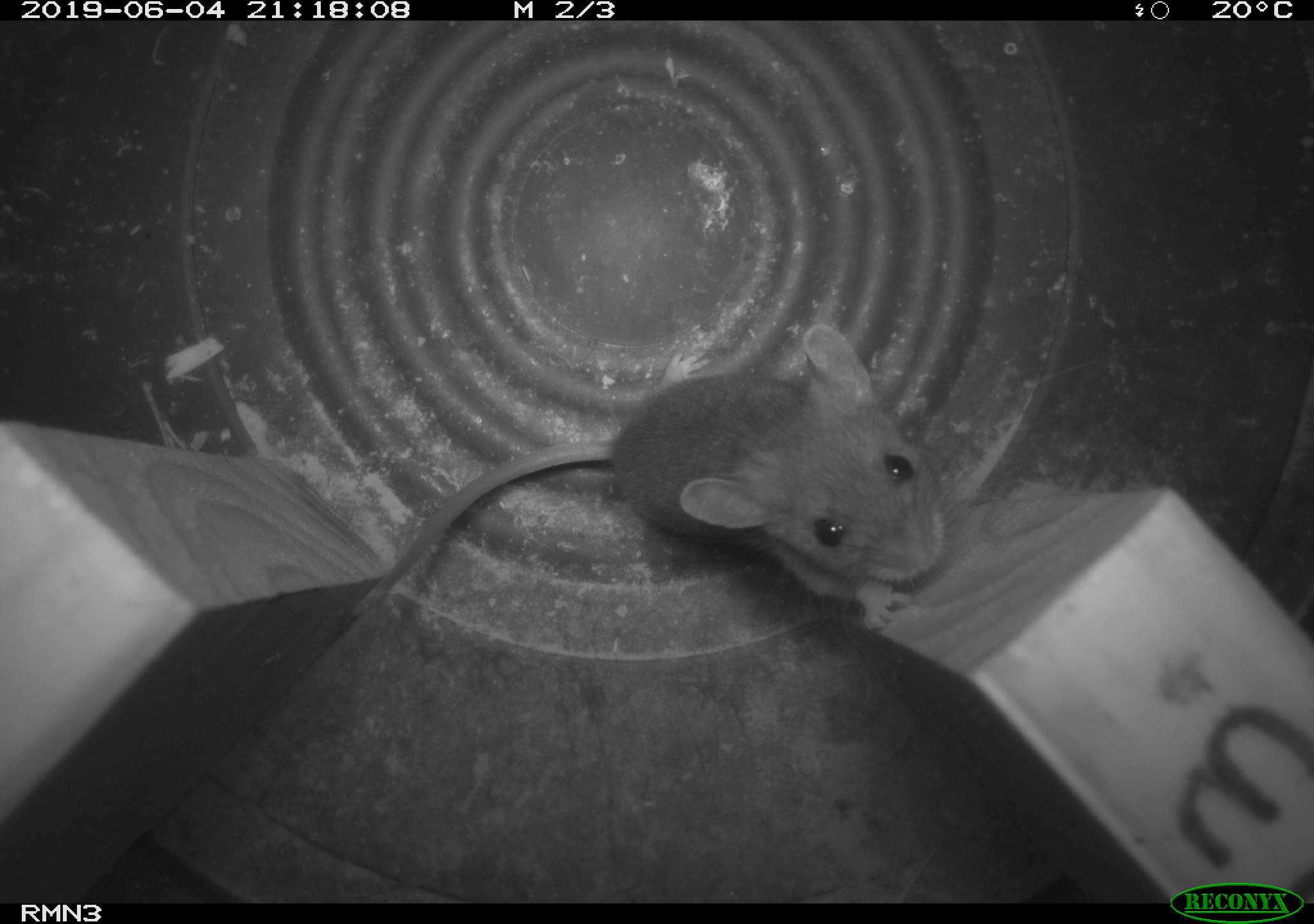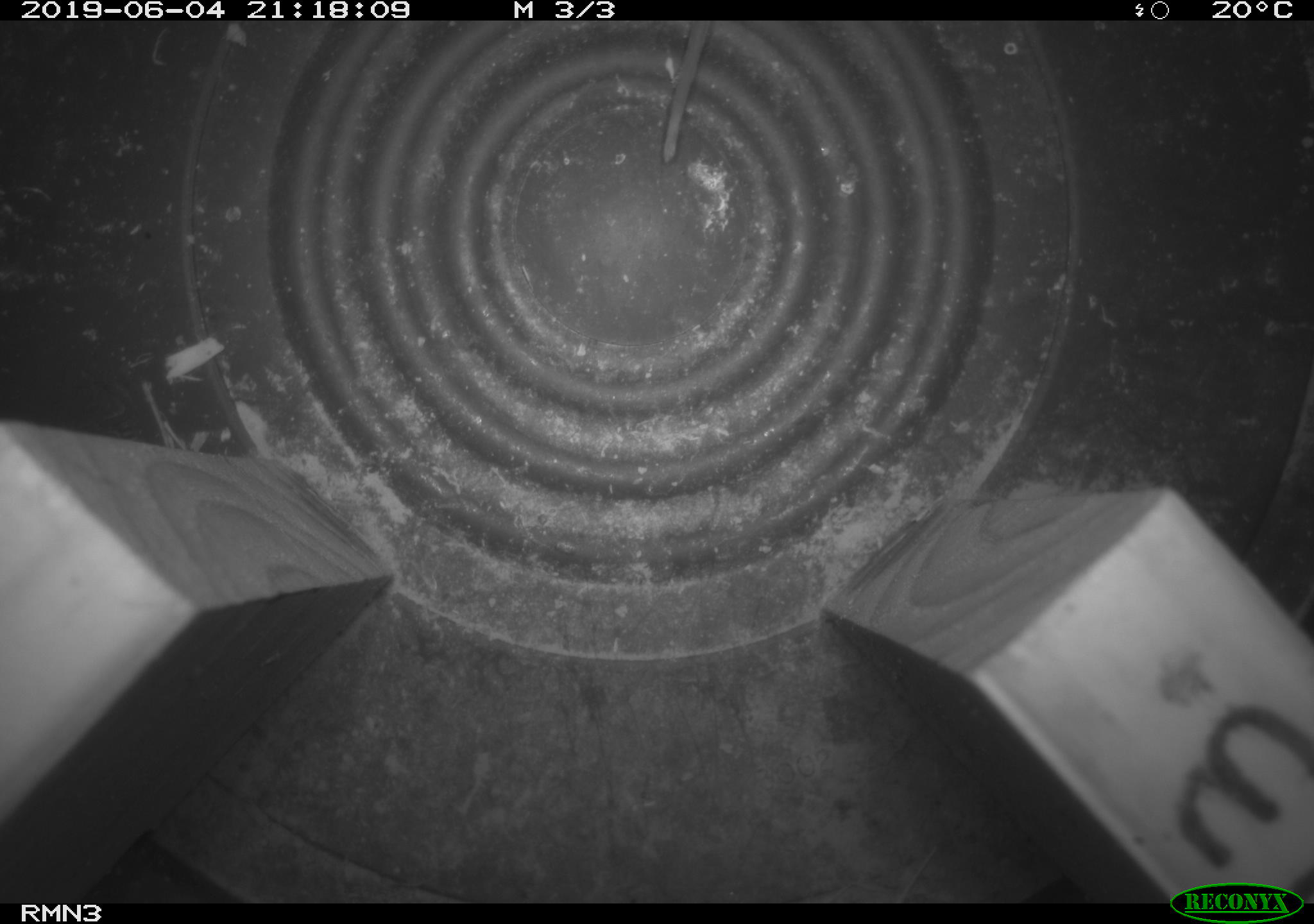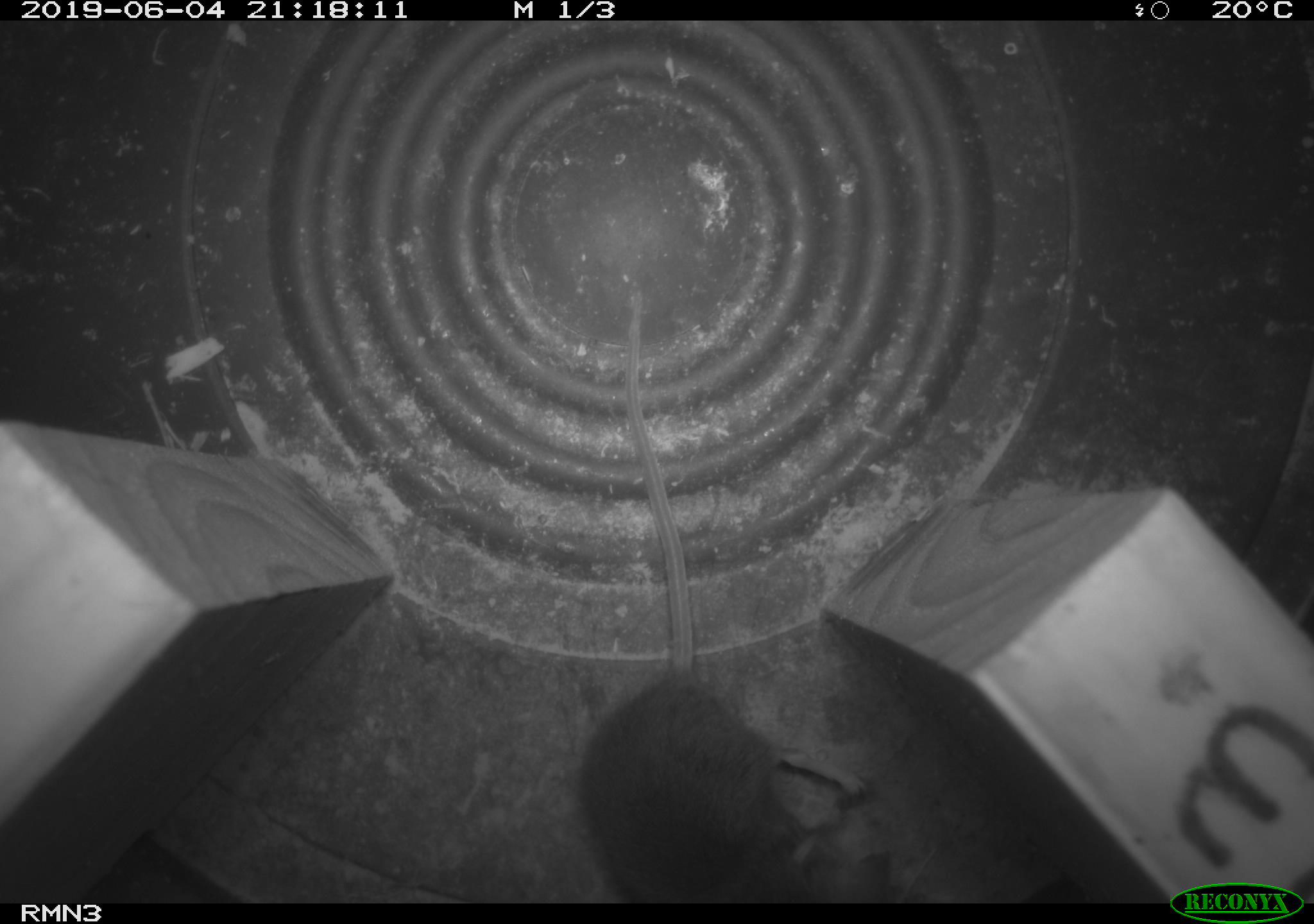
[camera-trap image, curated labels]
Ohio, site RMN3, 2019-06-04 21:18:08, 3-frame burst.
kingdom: Animalia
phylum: Chordata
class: Mammalia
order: Rodentia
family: Cricetidae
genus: Peromyscus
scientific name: Peromyscus leucopus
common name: white-footed mouse